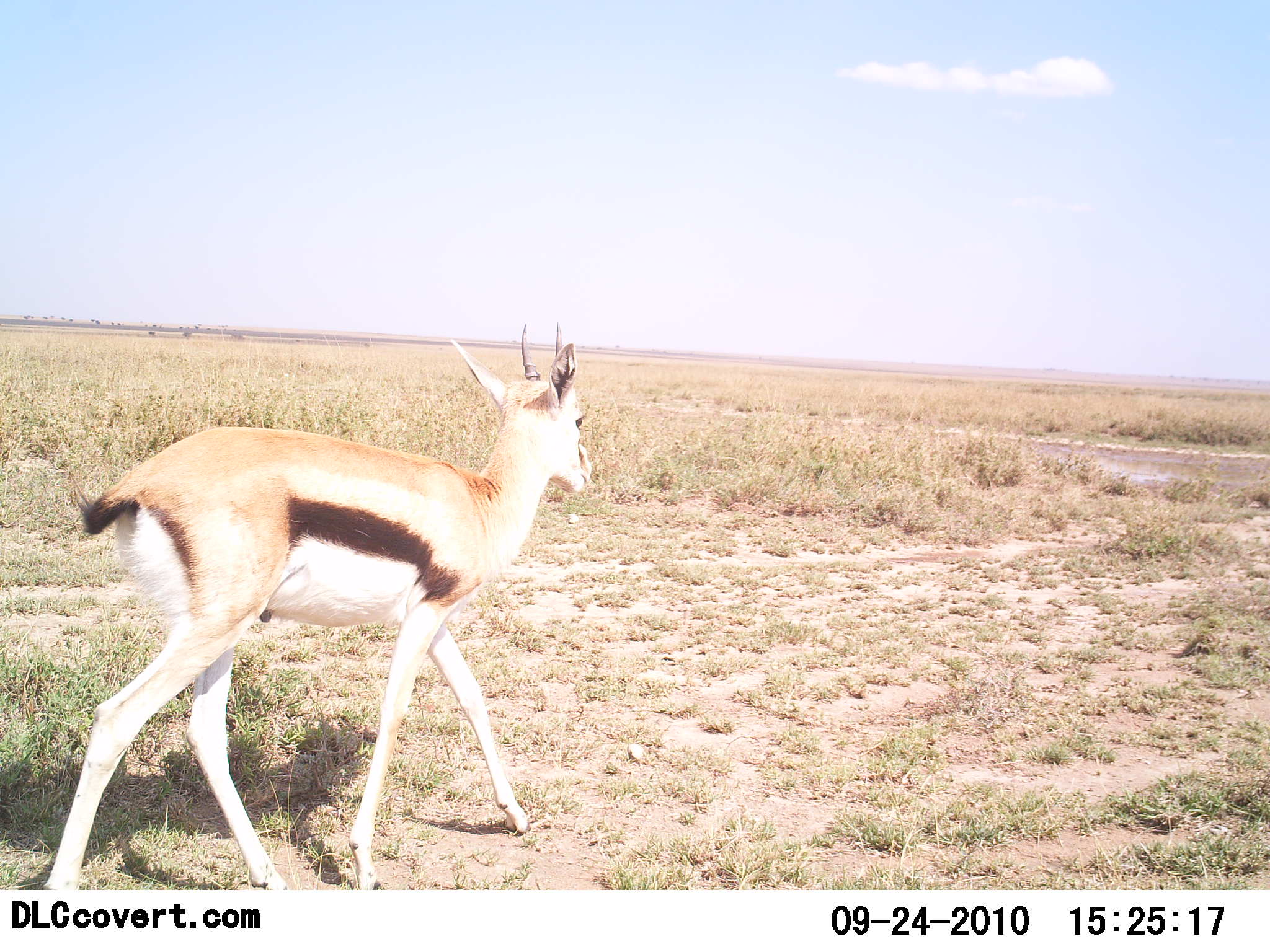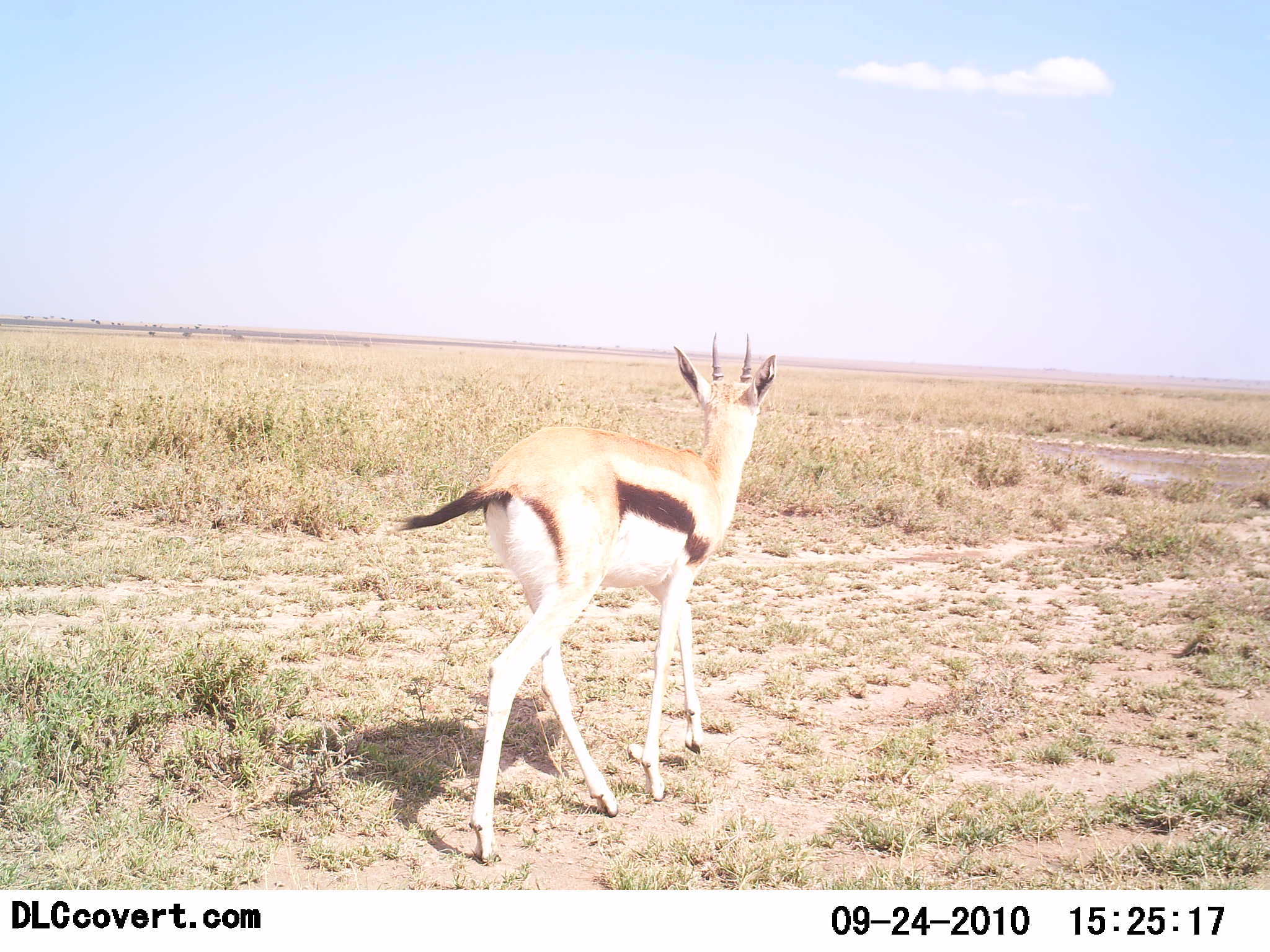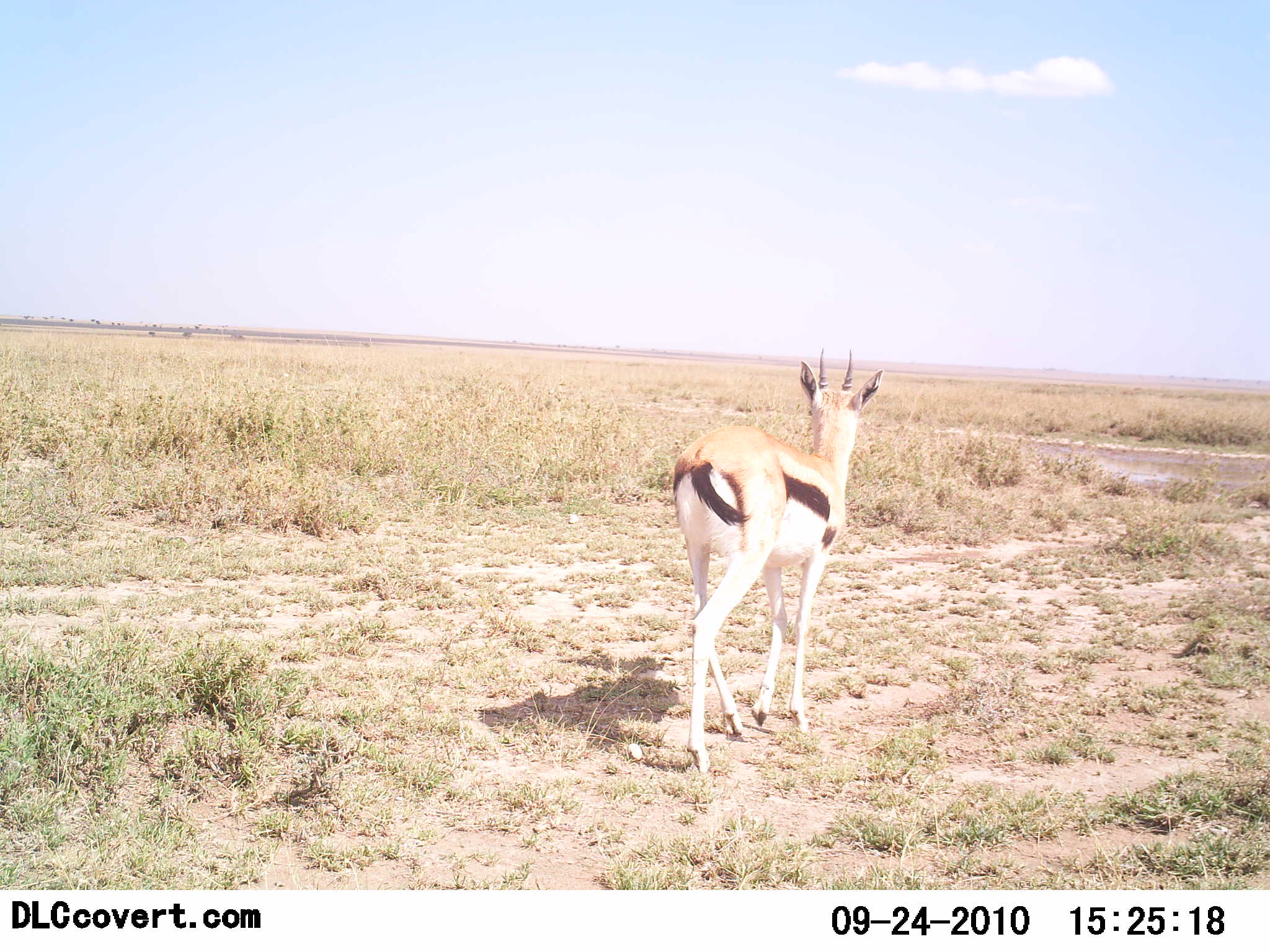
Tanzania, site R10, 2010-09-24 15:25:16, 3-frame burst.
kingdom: Animalia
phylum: Chordata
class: Mammalia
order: Artiodactyla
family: Bovidae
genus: Eudorcas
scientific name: Eudorcas thomsonii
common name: thomson's gazelle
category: gazellethomsons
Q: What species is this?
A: Gazellethomsons (thomson's gazelle) (Eudorcas thomsonii).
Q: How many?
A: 1.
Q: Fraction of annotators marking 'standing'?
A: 9%.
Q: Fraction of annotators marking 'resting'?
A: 0%.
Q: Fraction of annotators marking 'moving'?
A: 91%.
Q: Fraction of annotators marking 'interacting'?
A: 0%.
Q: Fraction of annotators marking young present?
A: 0%.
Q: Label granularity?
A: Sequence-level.